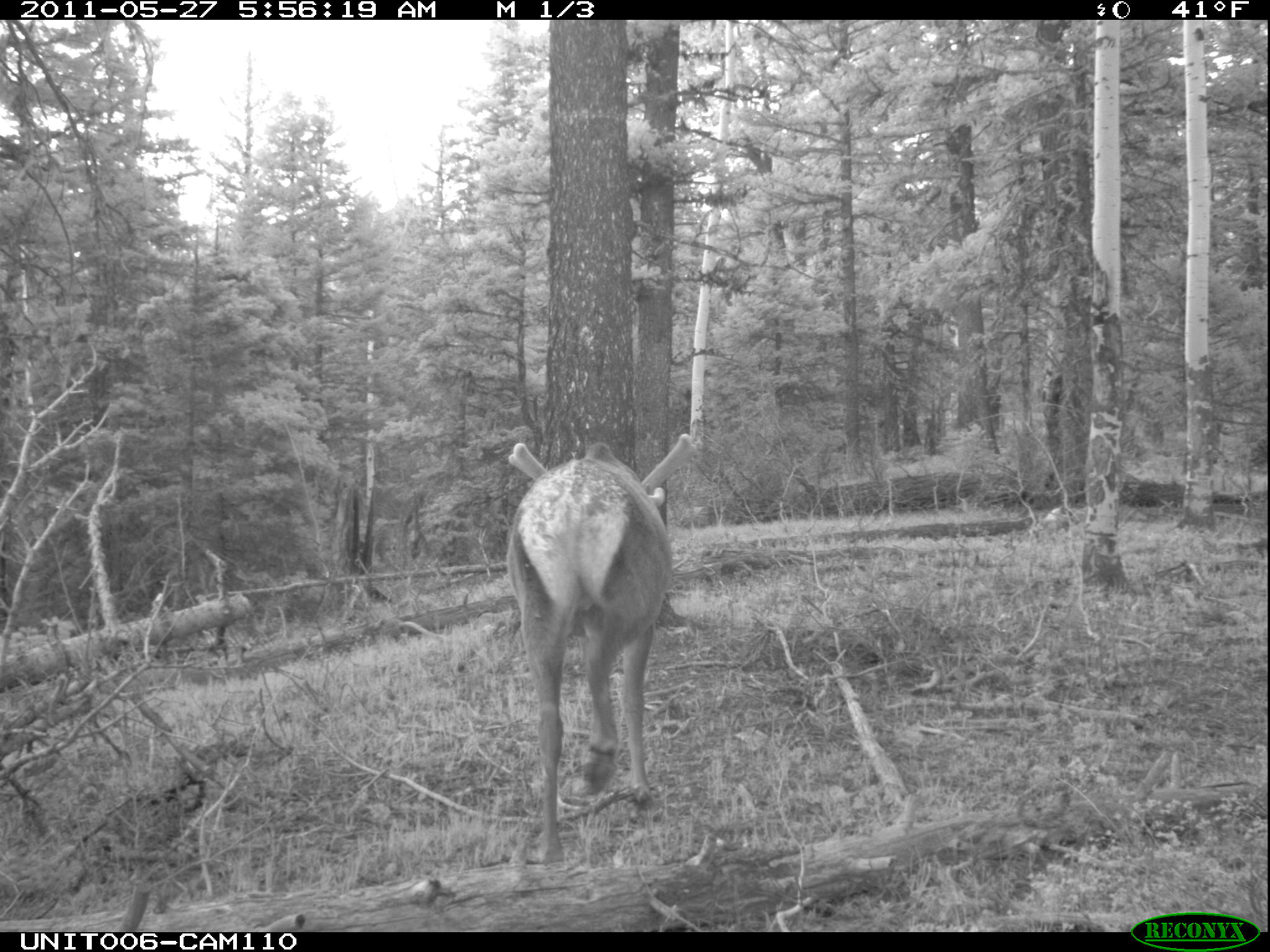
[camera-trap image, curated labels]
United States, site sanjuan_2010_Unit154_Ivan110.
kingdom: Animalia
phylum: Chordata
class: Mammalia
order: Artiodactyla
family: Cervidae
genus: Cervus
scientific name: Cervus elaphus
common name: red deer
Cervus elaphus (red deer).